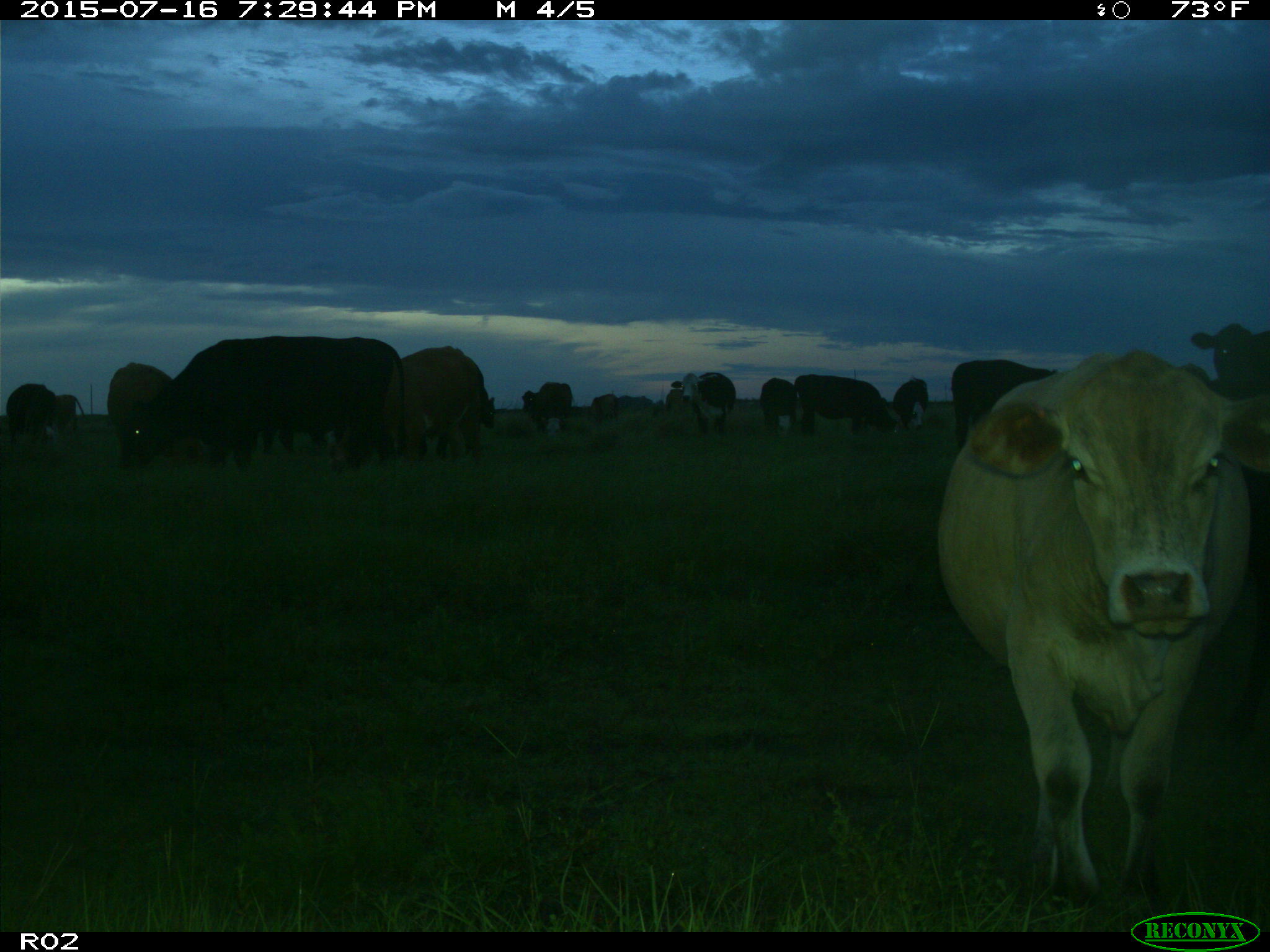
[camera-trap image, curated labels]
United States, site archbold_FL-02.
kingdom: Animalia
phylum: Chordata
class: Mammalia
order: Artiodactyla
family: Bovidae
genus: Bos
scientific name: Bos taurus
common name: domestic cow